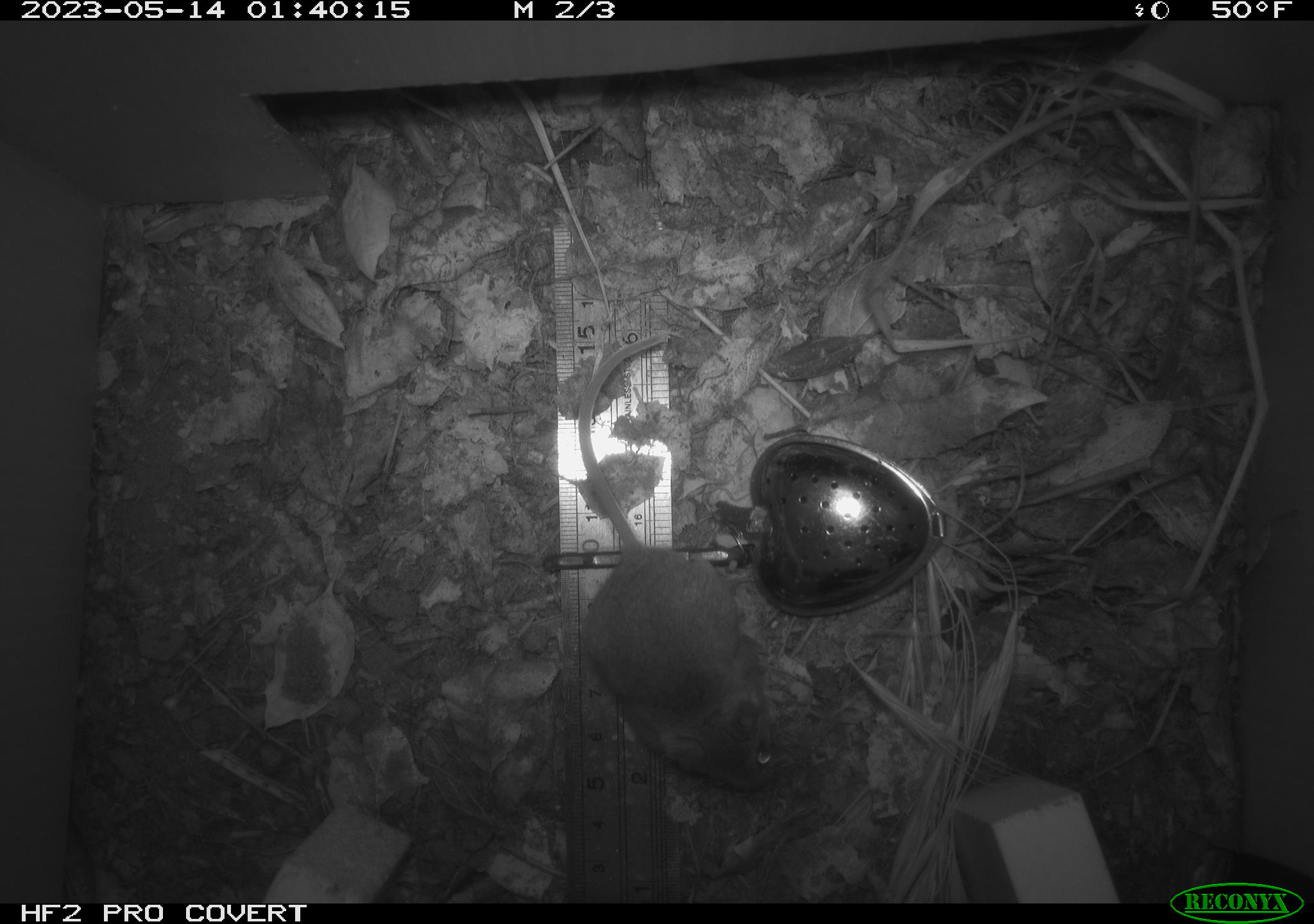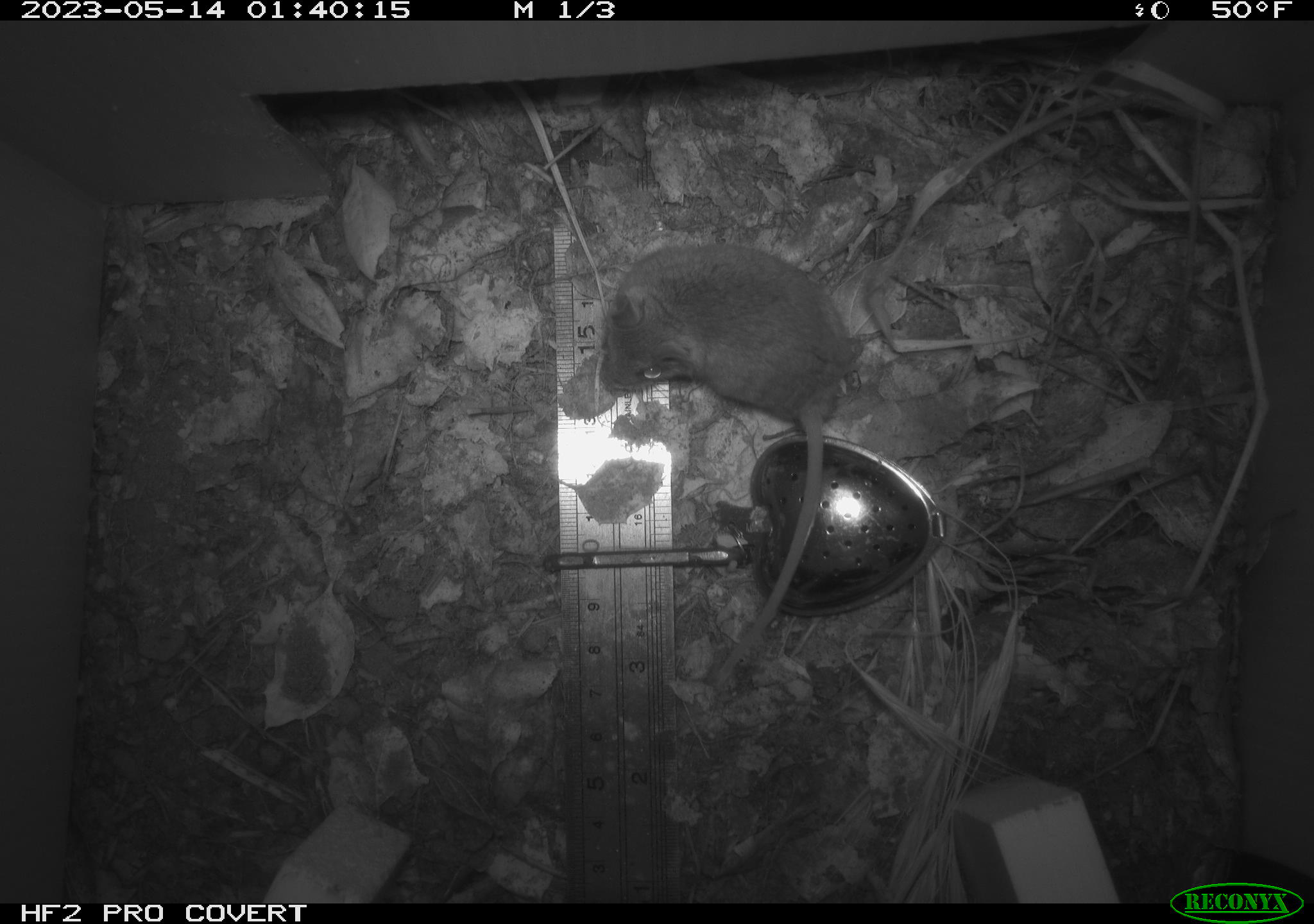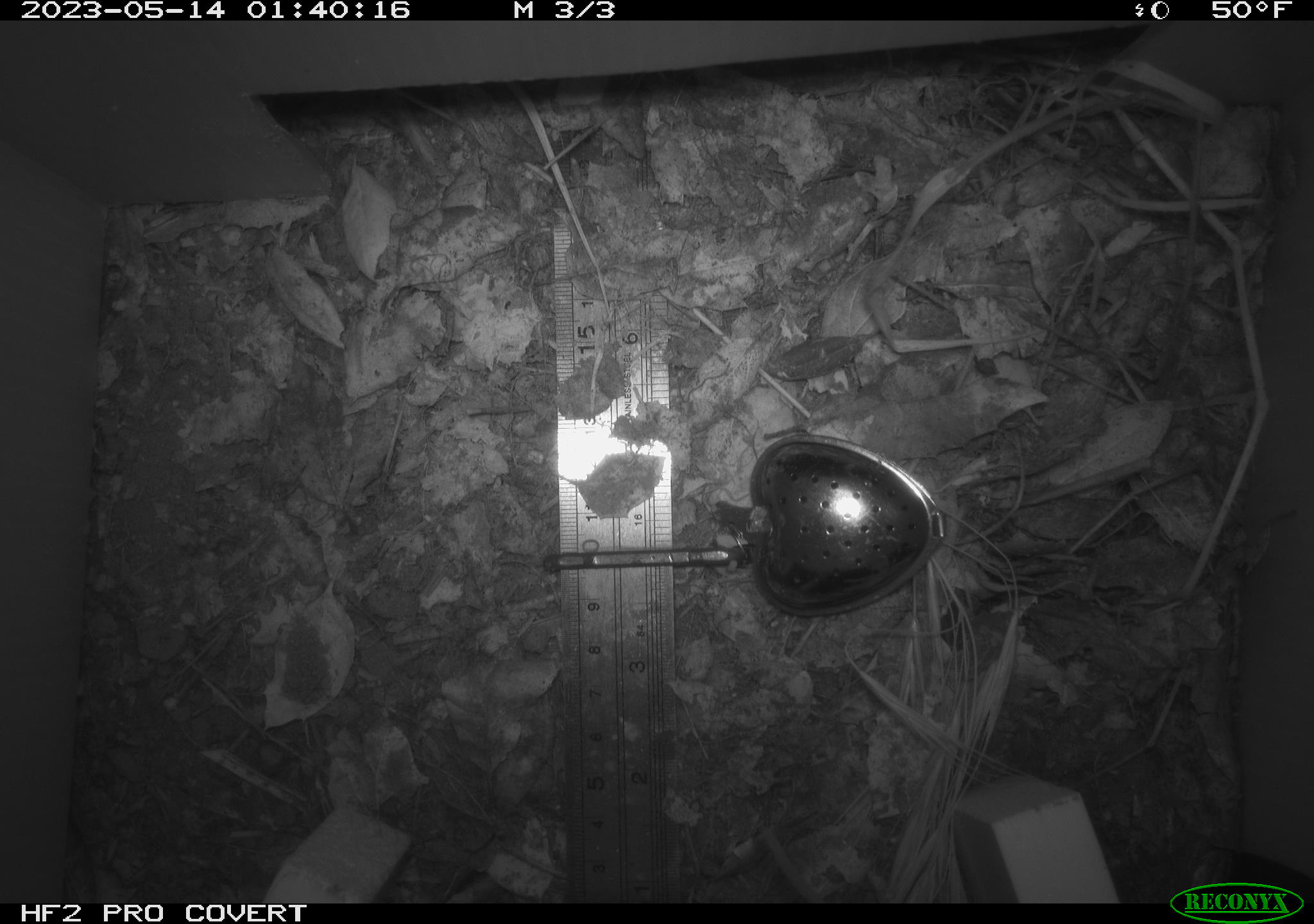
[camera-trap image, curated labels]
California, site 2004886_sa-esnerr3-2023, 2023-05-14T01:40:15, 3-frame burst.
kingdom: Animalia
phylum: Chordata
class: Mammalia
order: Rodentia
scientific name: Rodentia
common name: mouse species